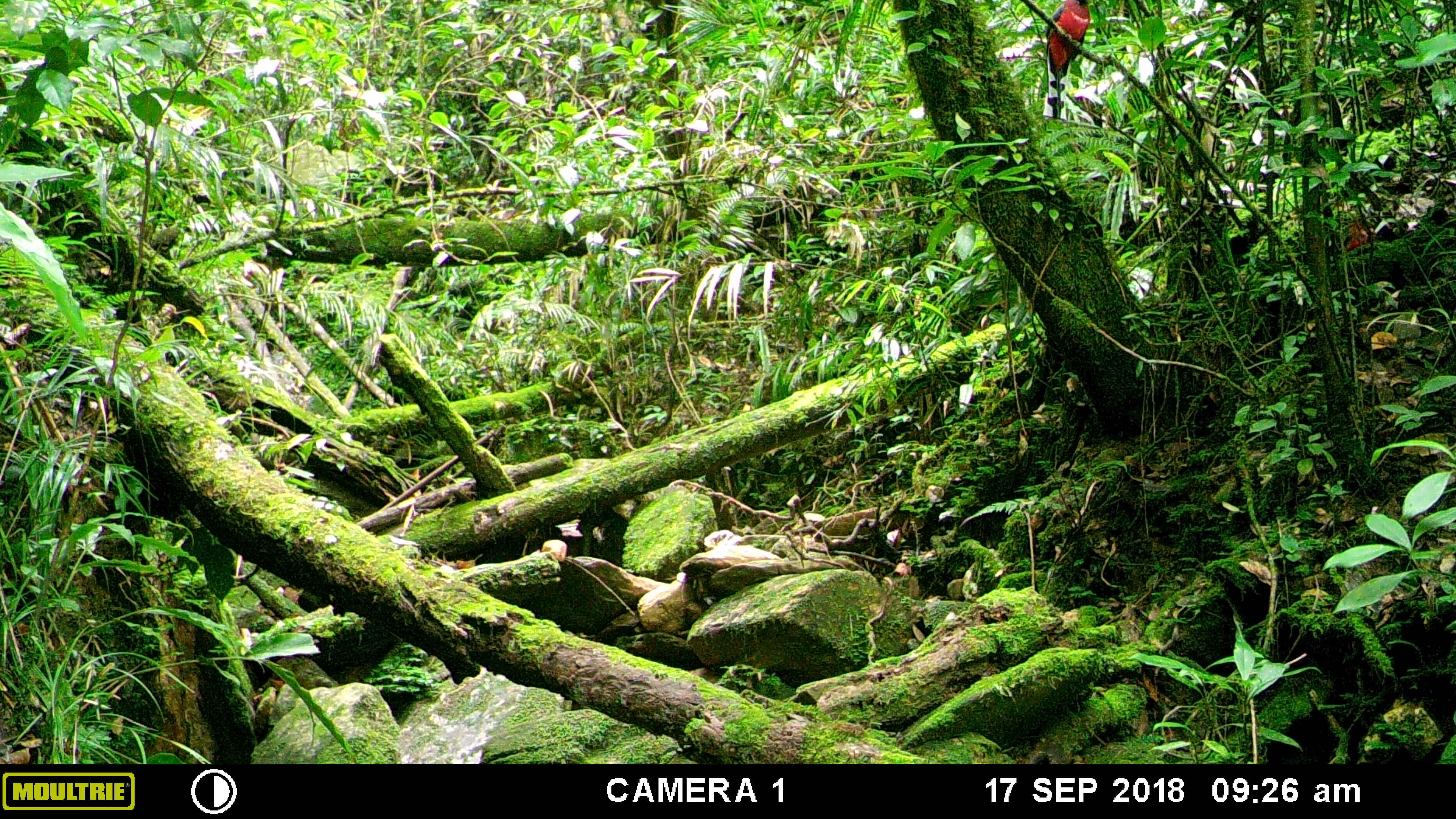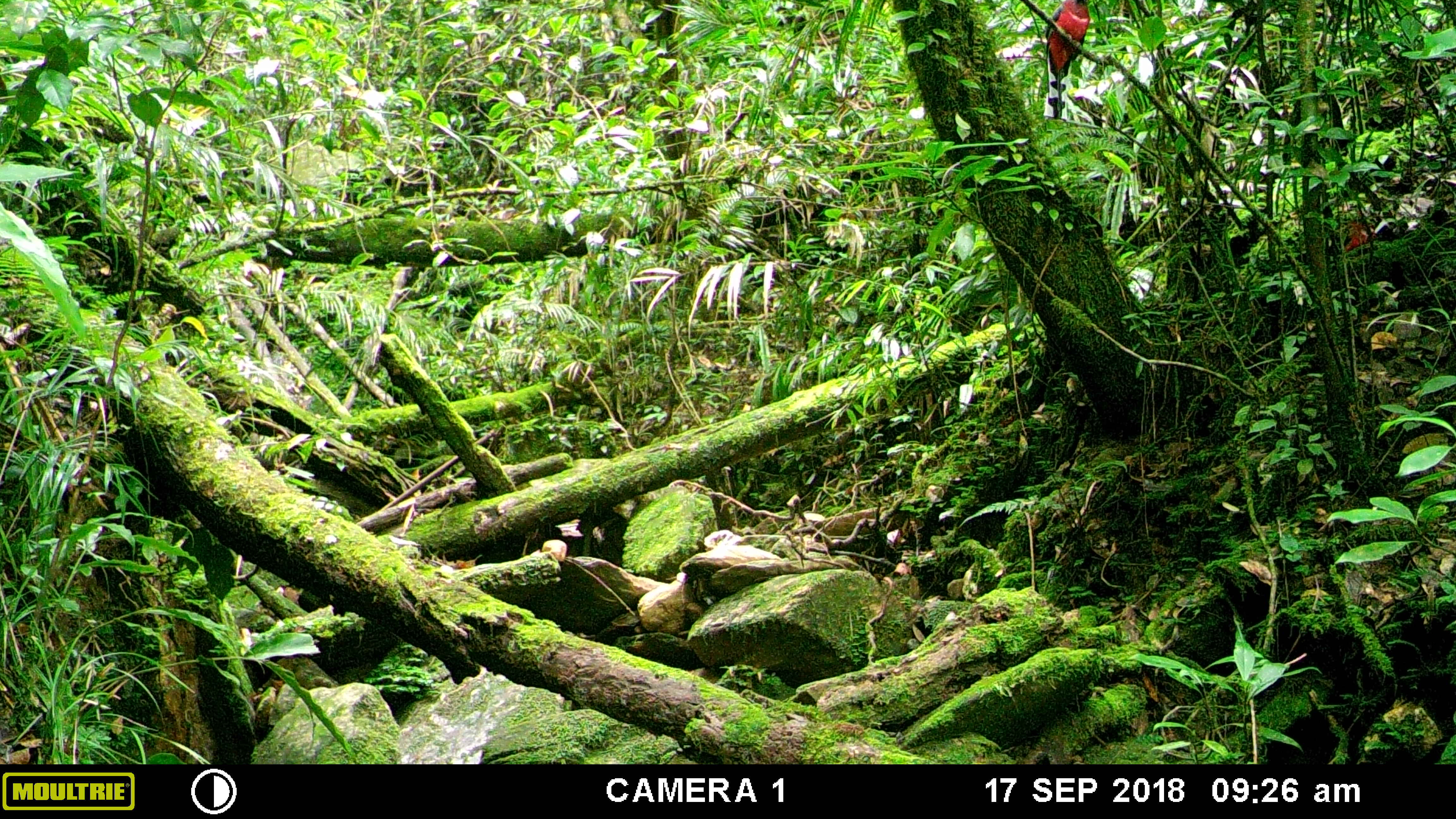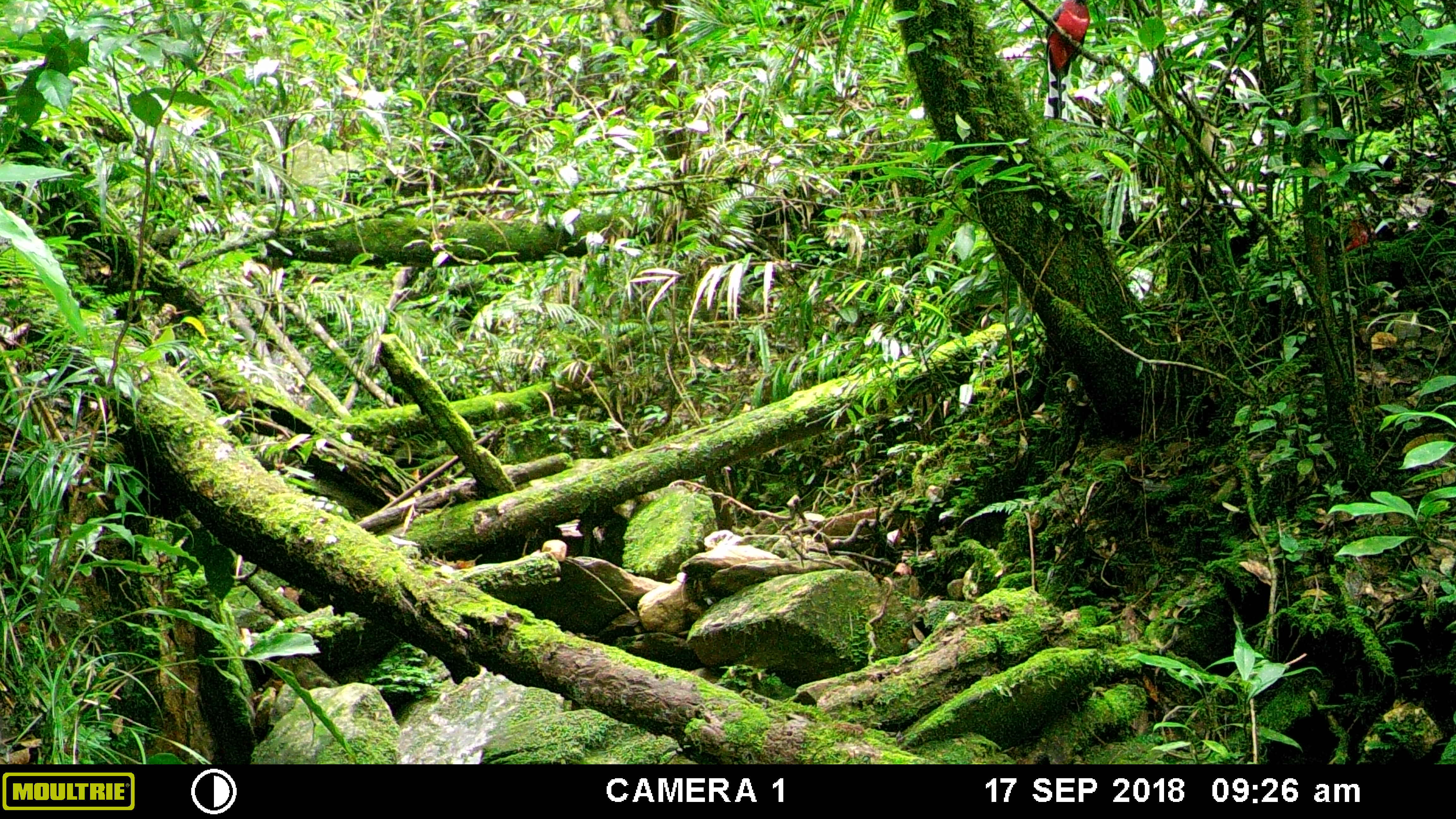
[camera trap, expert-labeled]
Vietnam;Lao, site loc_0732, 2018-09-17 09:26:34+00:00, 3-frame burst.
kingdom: Animalia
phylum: Chordata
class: Aves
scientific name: Aves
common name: bird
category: unidentified bird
Unidentified bird (bird) (Aves). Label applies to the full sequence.